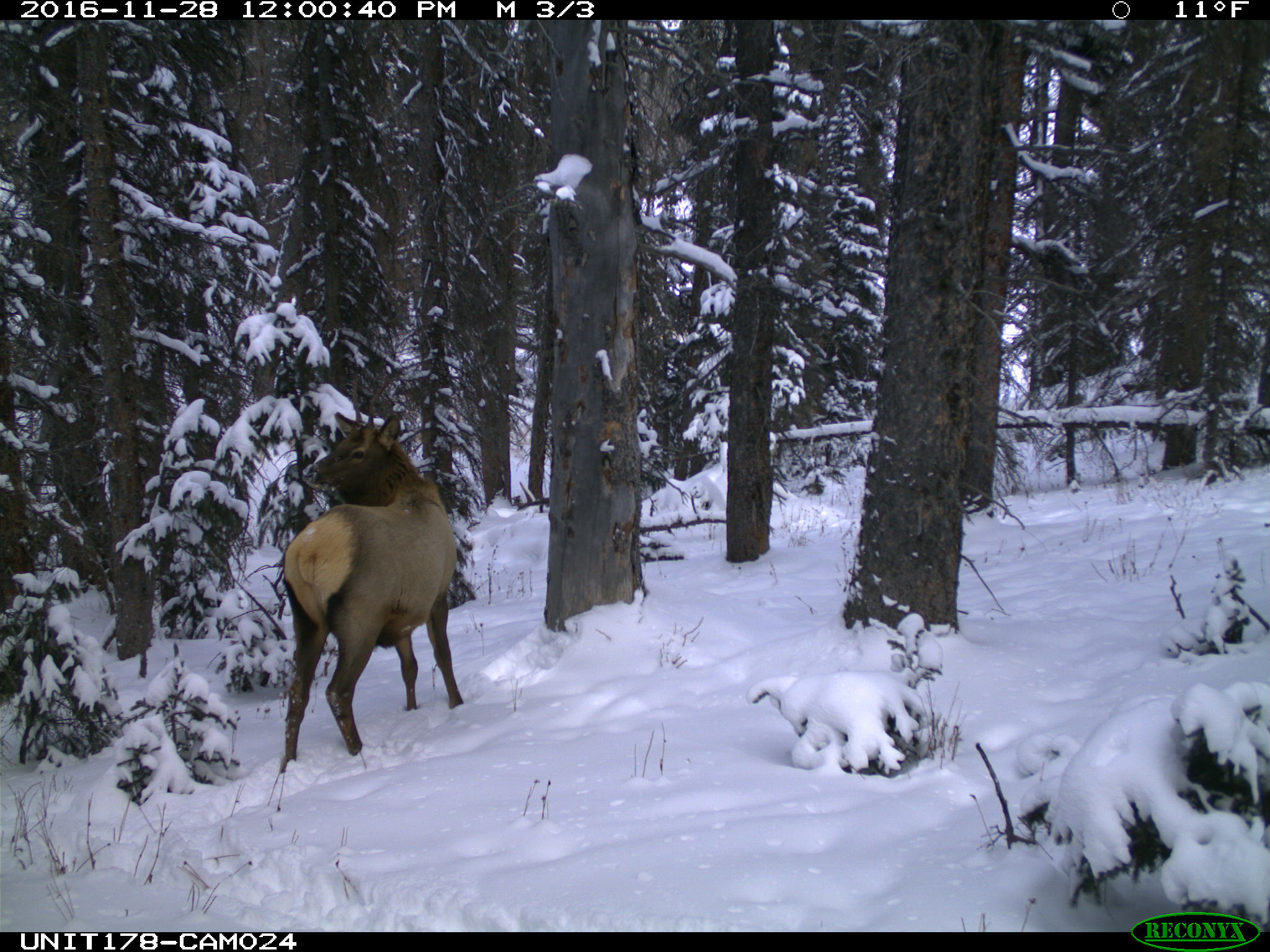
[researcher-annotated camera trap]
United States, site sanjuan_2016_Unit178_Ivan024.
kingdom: Animalia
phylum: Chordata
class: Mammalia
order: Artiodactyla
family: Cervidae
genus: Cervus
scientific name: Cervus elaphus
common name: red deer